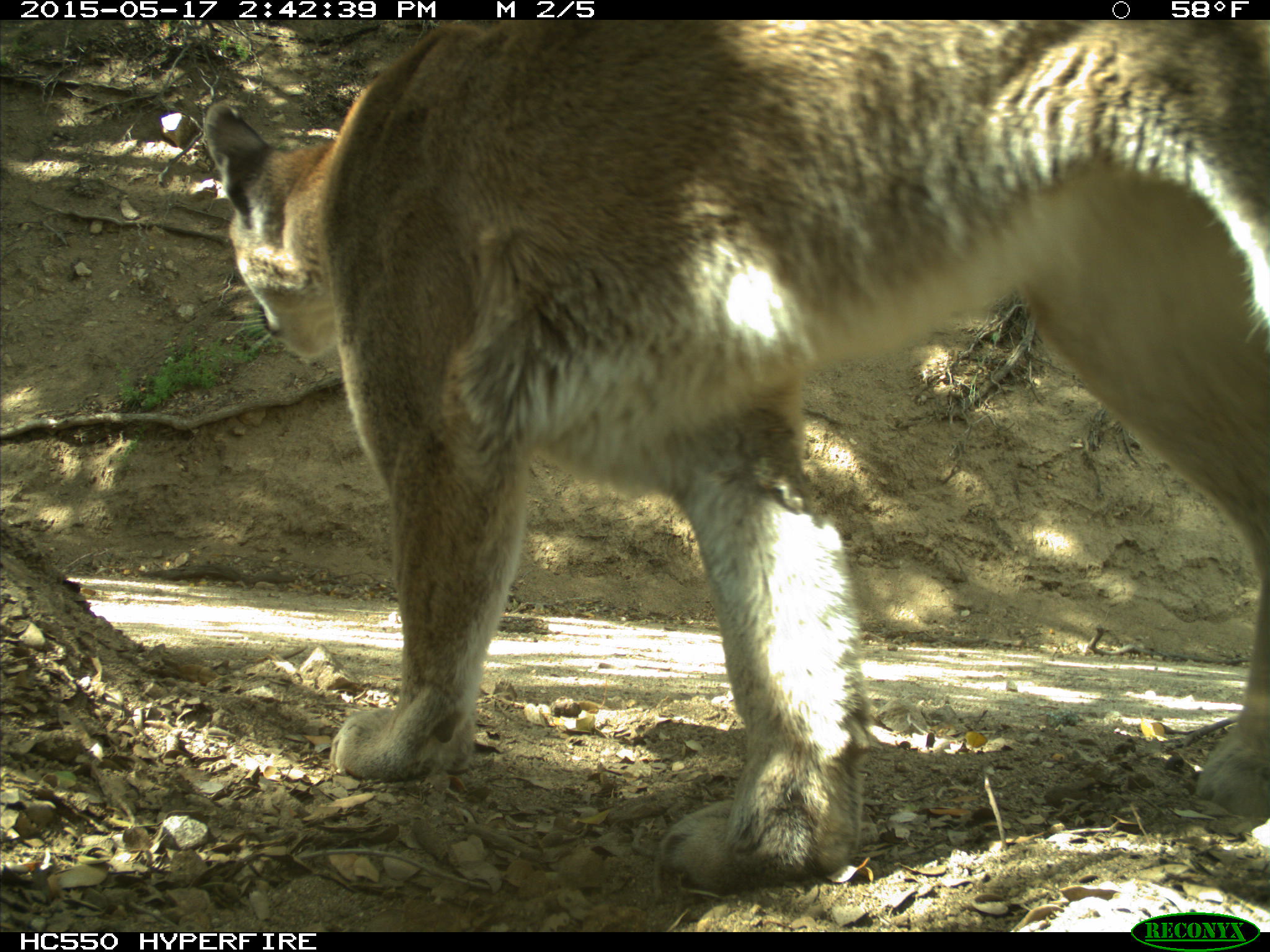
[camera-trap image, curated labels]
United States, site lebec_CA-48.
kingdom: Animalia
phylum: Chordata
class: Mammalia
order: Carnivora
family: Felidae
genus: Puma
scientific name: Puma concolor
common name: mountain lion